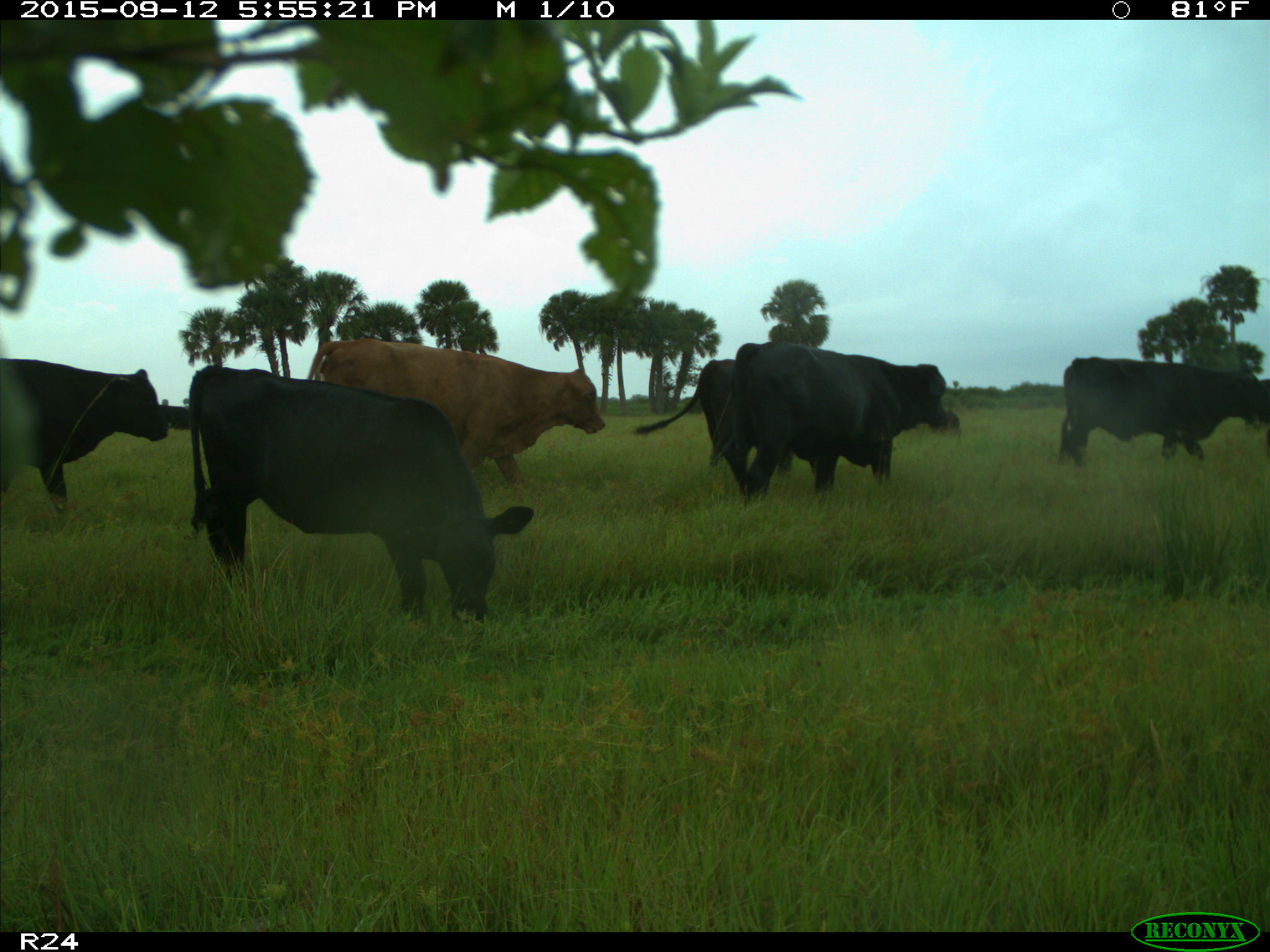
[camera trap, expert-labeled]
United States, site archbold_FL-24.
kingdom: Animalia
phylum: Chordata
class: Mammalia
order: Artiodactyla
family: Bovidae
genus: Bos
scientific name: Bos taurus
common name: domestic cow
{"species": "Bos taurus (domestic cow)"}